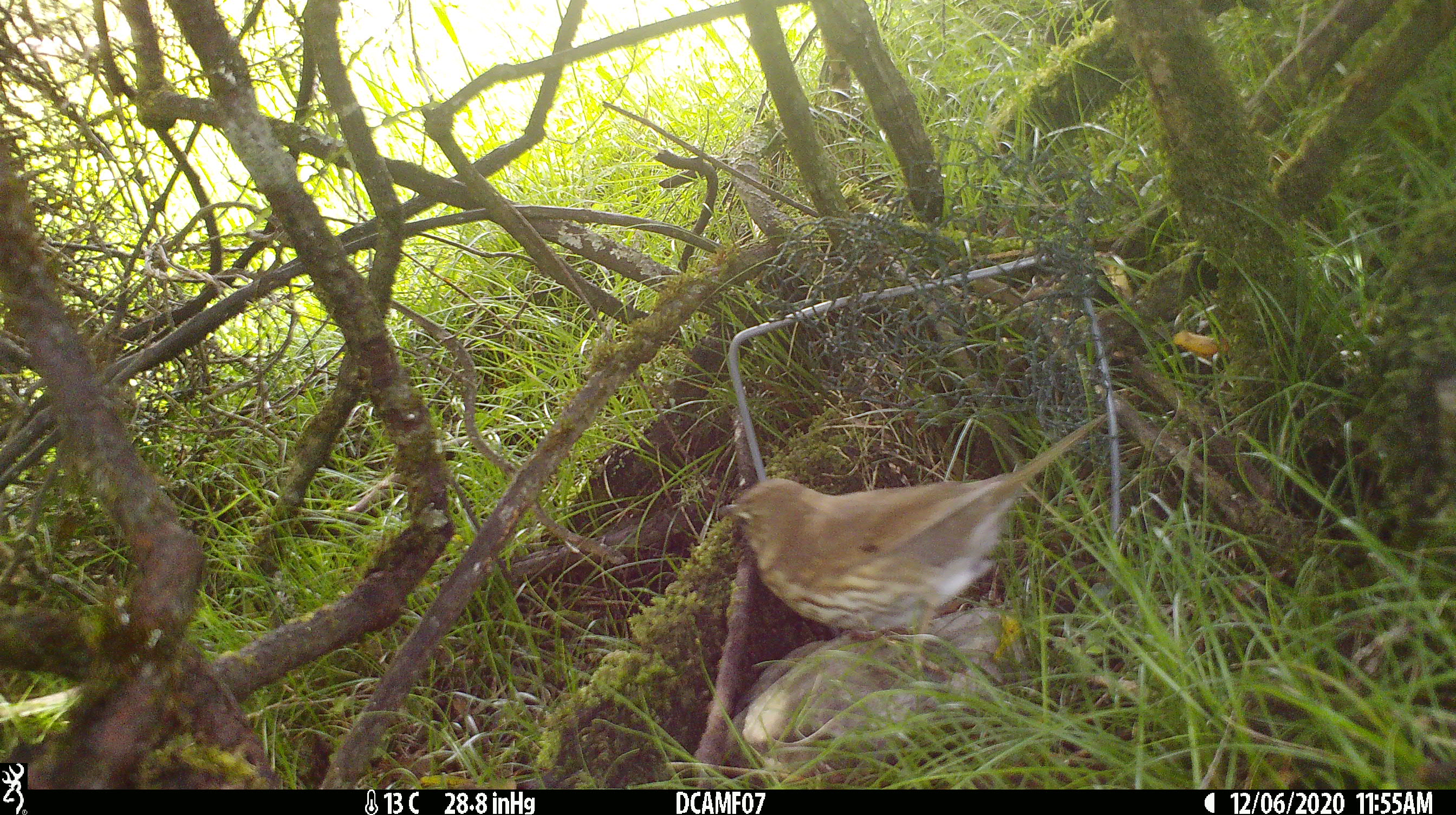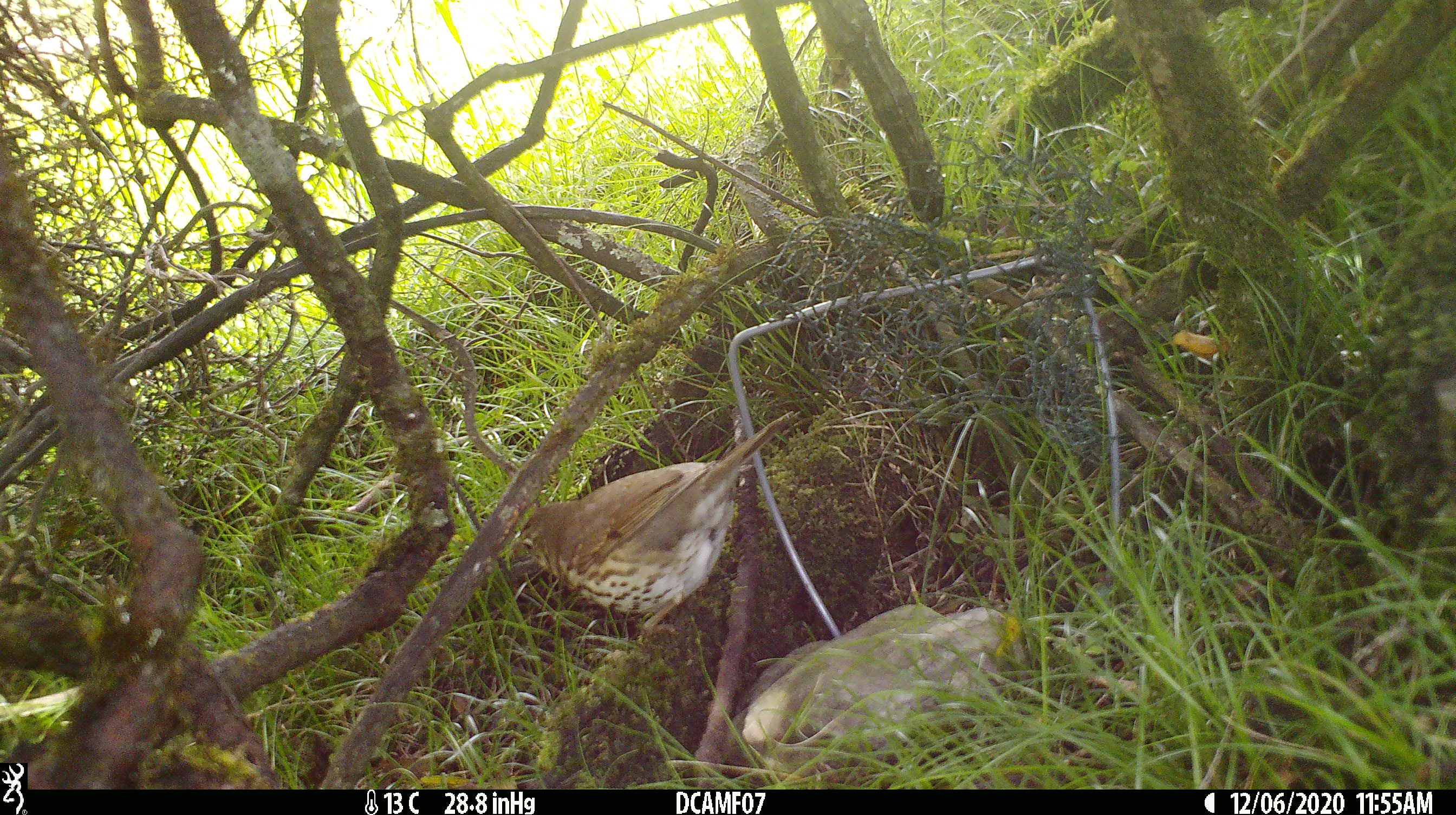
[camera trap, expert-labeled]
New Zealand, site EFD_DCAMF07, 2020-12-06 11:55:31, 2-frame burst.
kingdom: Animalia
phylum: Chordata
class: Aves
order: Passeriformes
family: Turdidae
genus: Turdus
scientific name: Turdus philomelos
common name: song thrush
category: thrush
Thrush (song thrush) (Turdus philomelos).